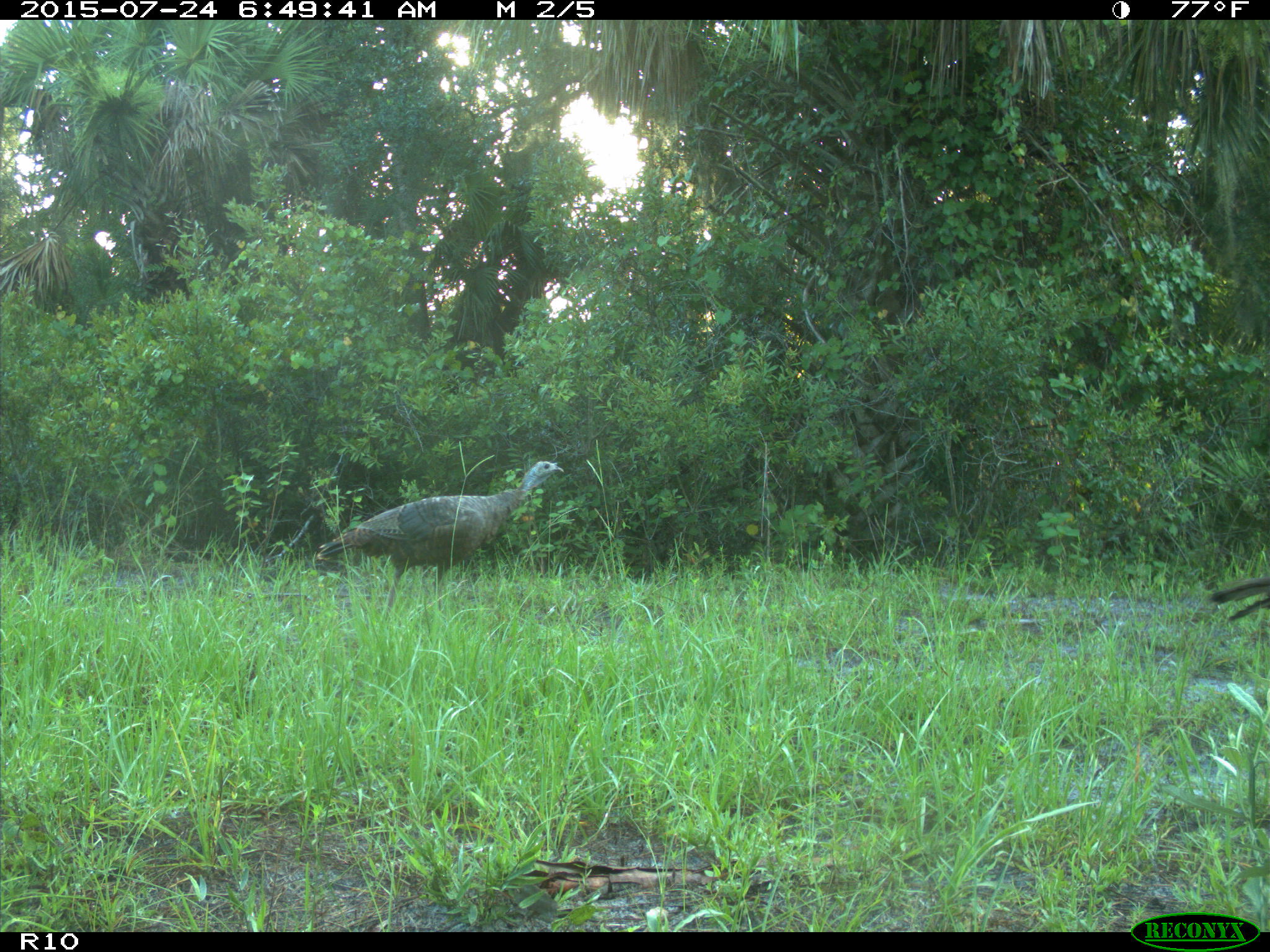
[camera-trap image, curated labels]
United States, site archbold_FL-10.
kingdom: Animalia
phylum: Chordata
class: Aves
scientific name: Aves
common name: birds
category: unidentified bird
Unidentified bird (birds) (Aves).